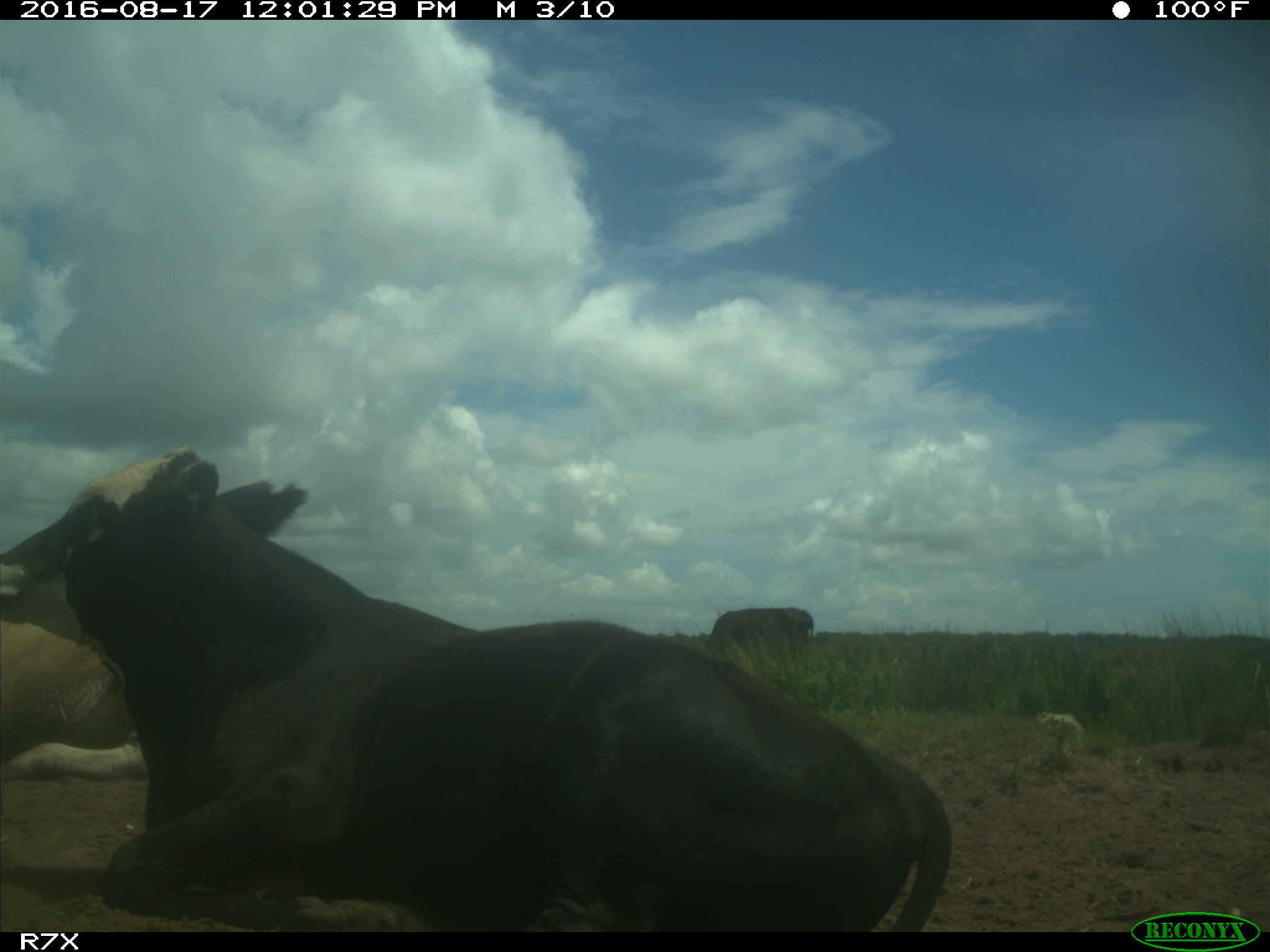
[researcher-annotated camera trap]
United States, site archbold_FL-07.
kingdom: Animalia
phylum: Chordata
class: Mammalia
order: Artiodactyla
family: Bovidae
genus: Bos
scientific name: Bos taurus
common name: domestic cow